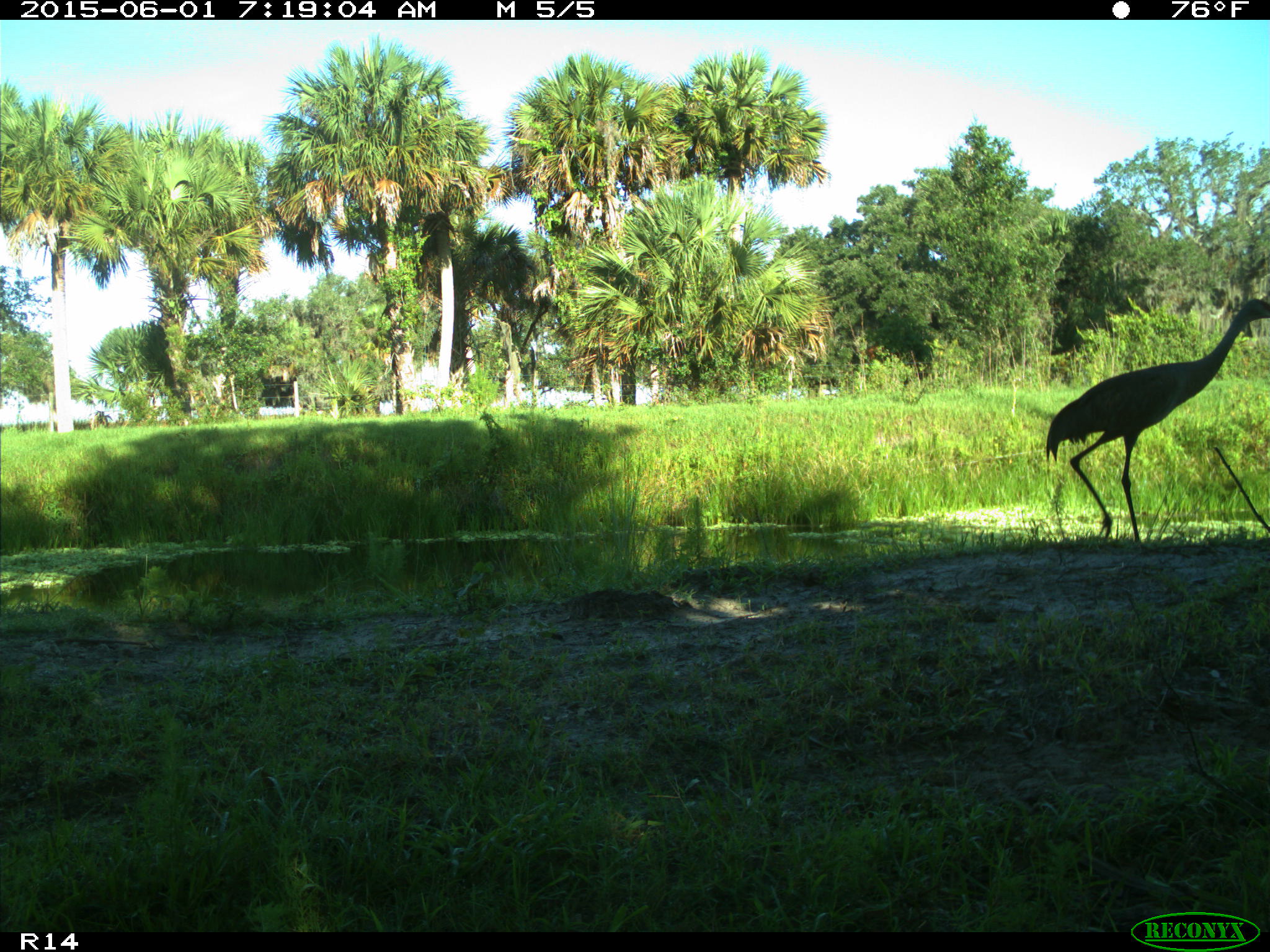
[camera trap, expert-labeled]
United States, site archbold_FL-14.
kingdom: Animalia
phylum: Chordata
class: Aves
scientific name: Aves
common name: birds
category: unidentified bird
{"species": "unidentified bird (birds) (Aves)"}